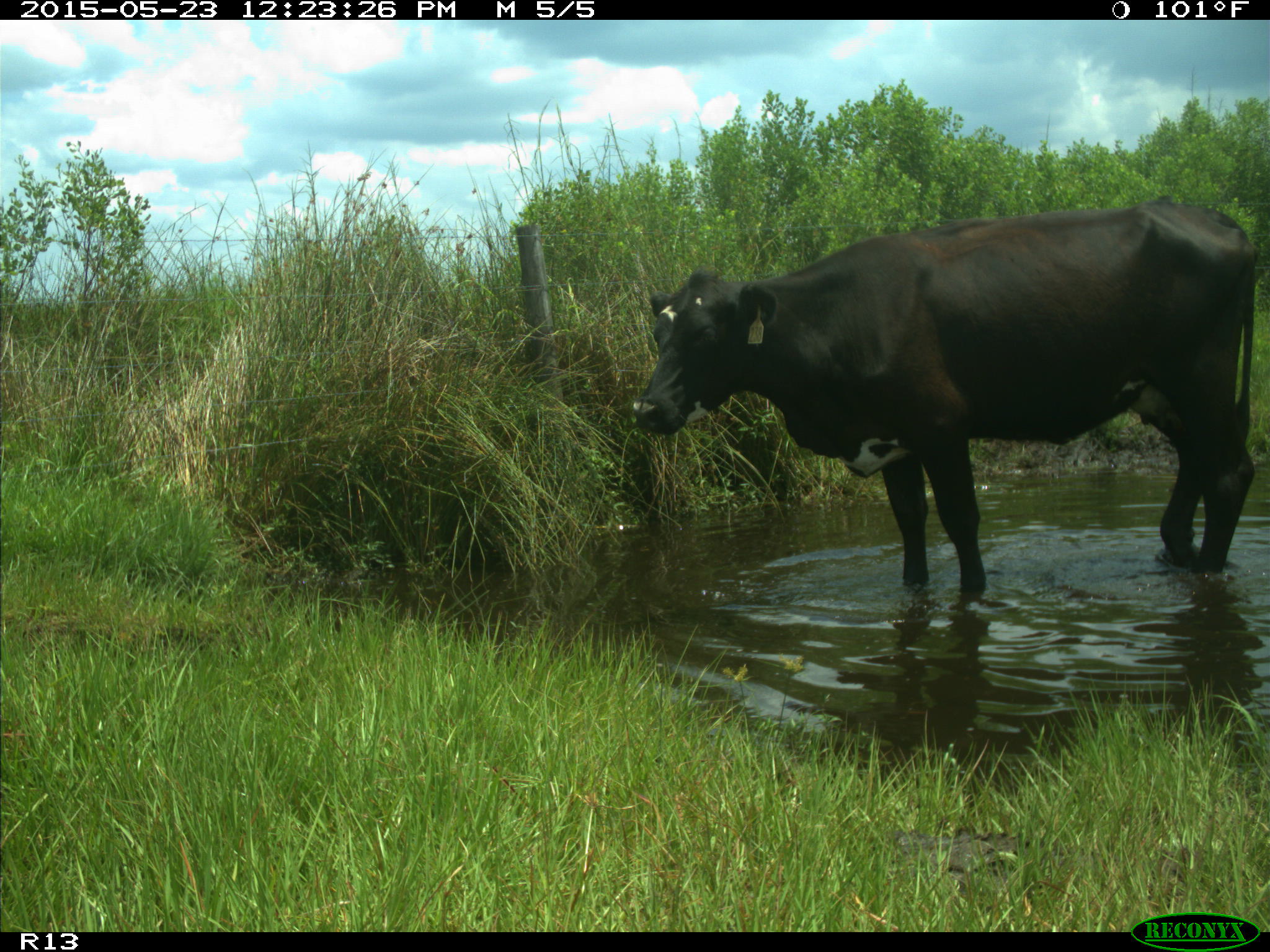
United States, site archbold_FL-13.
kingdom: Animalia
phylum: Chordata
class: Mammalia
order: Artiodactyla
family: Bovidae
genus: Bos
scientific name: Bos taurus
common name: domestic cow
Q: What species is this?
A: Bos taurus (domestic cow).